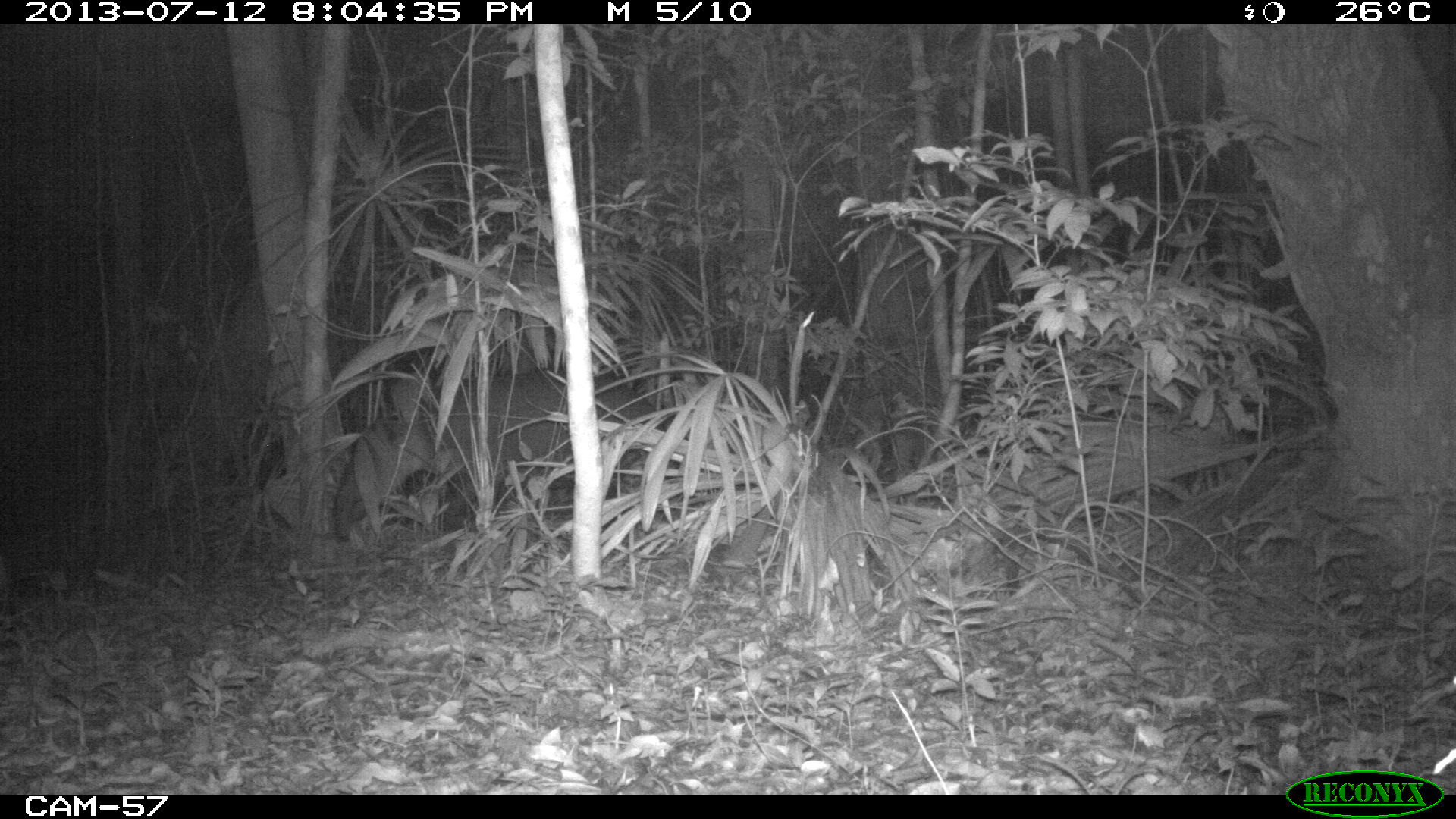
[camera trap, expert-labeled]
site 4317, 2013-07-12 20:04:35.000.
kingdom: Animalia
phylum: Chordata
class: Mammalia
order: Perissodactyla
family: Tapiridae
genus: Tapirus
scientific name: Tapirus bairdii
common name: baird's tapir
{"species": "Tapirus bairdii (baird's tapir)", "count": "2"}